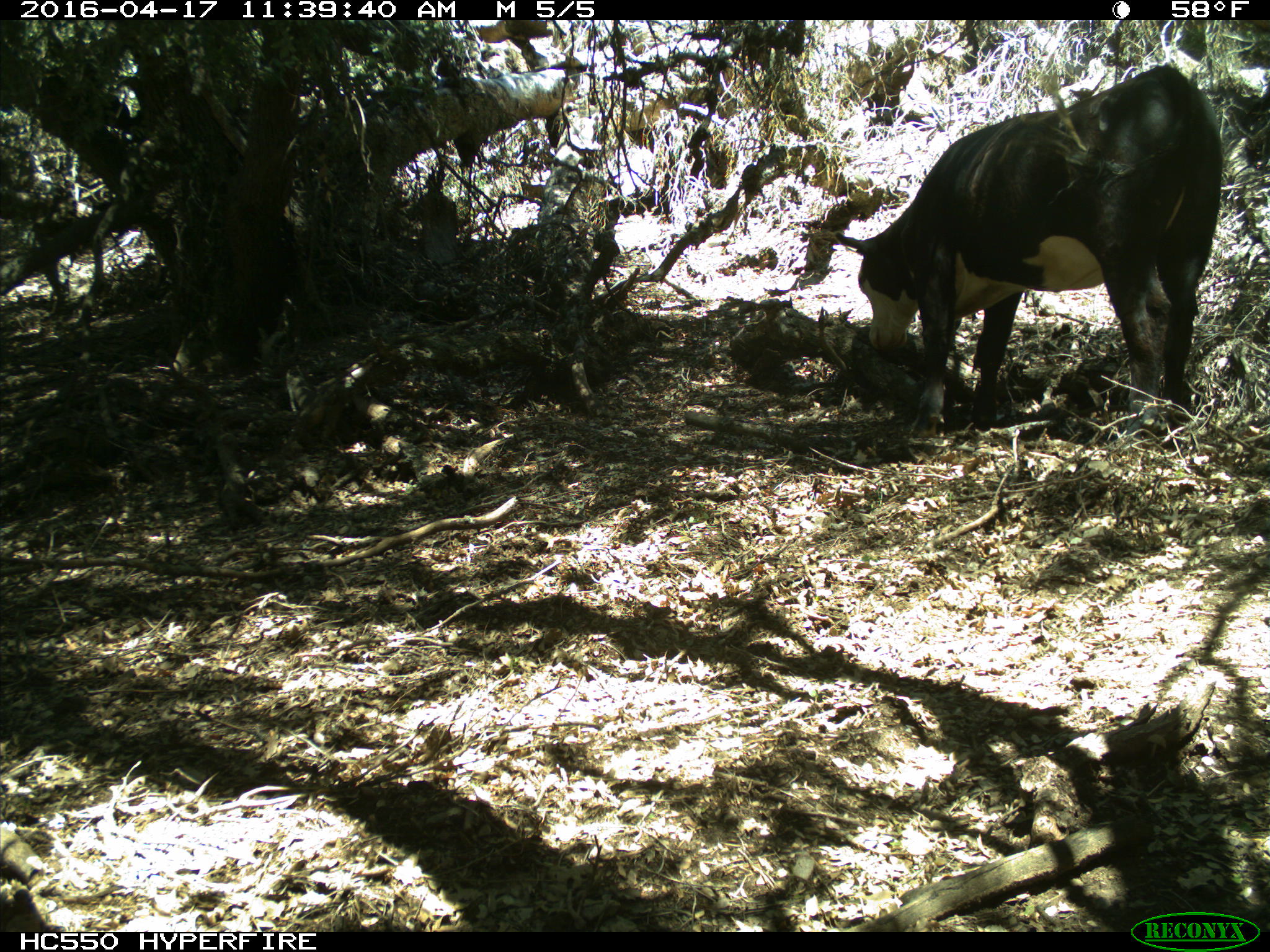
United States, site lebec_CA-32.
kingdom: Animalia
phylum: Chordata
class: Mammalia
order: Artiodactyla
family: Bovidae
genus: Bos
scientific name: Bos taurus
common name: domestic cow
Bos taurus (domestic cow).